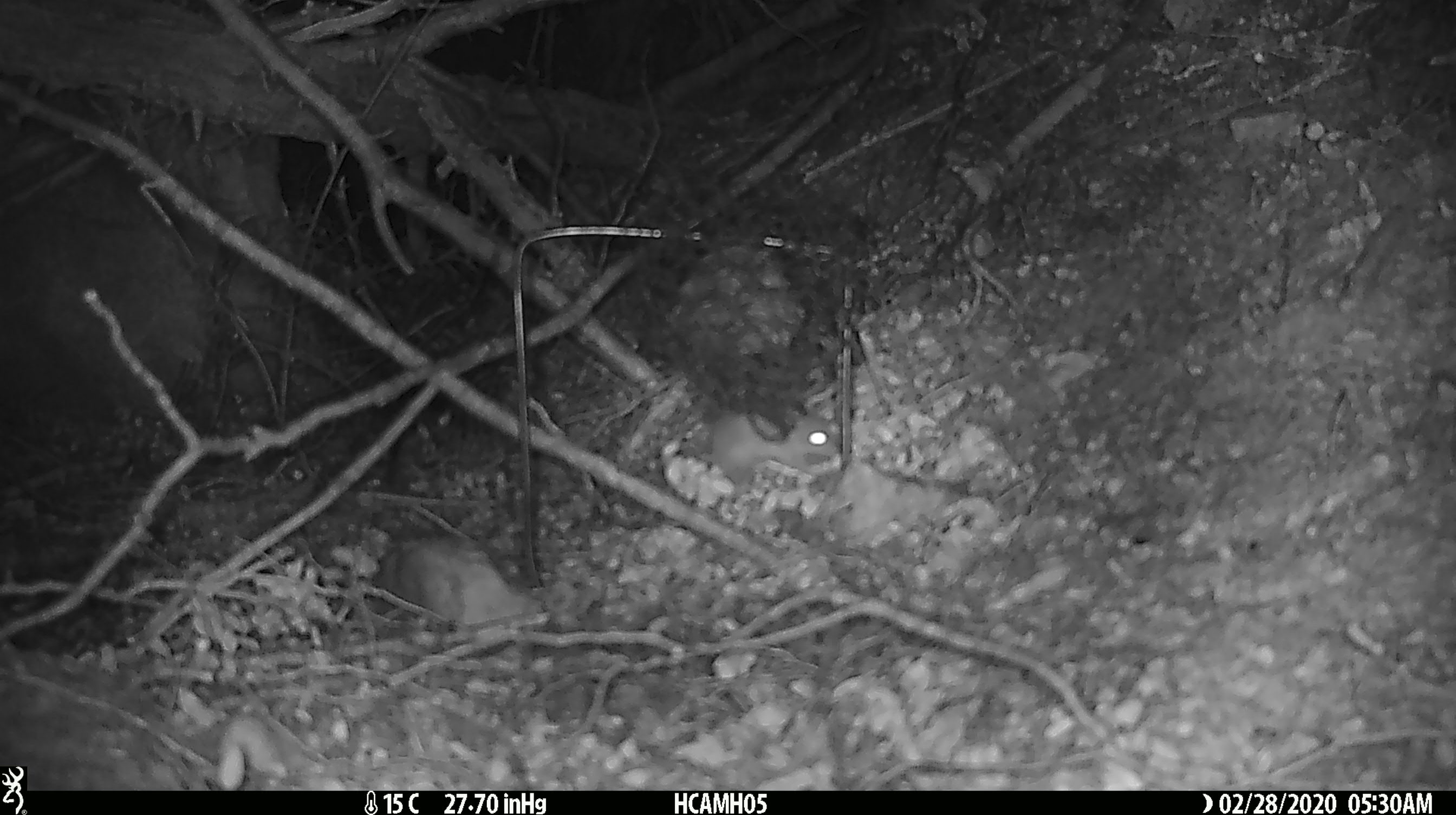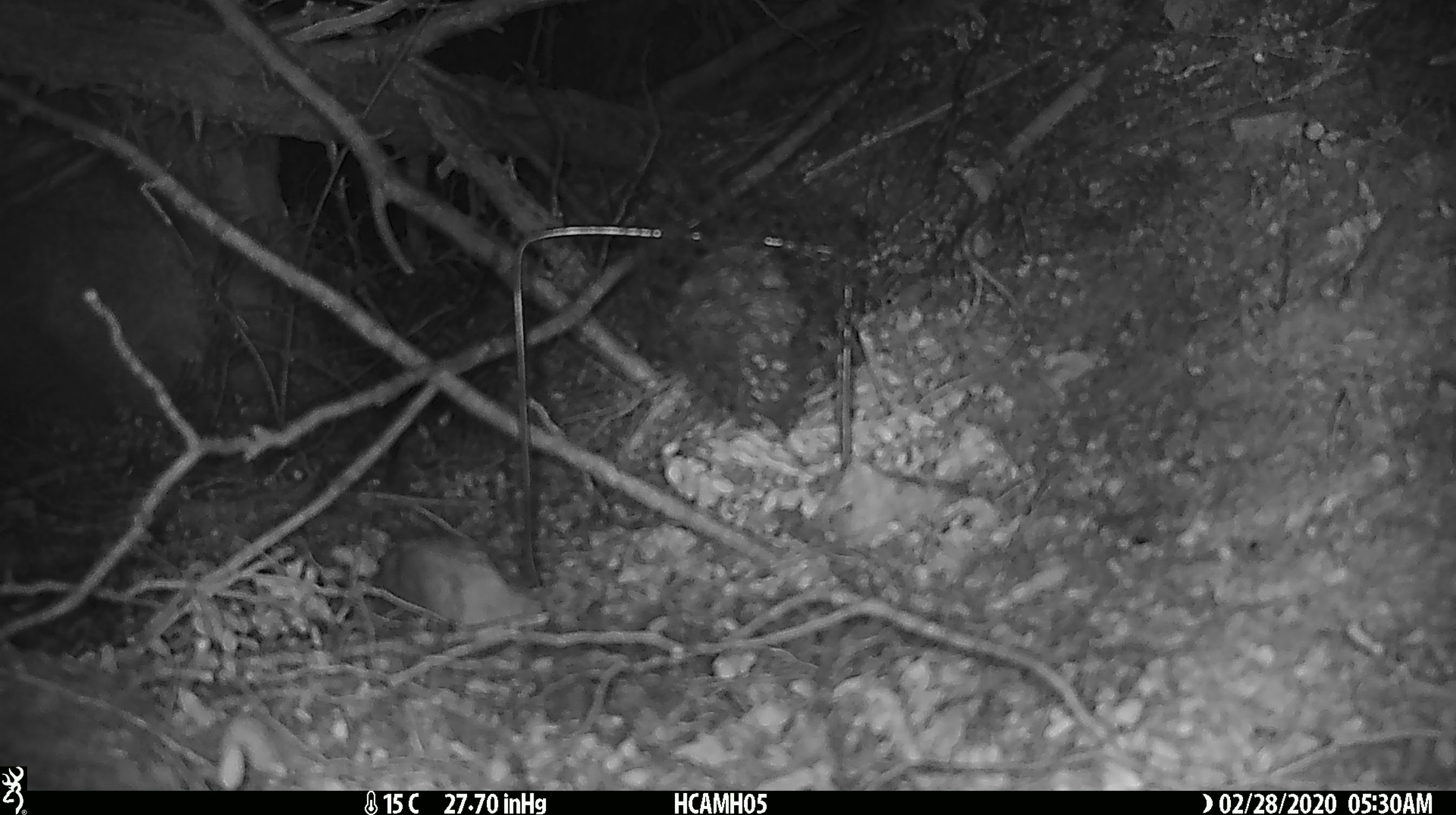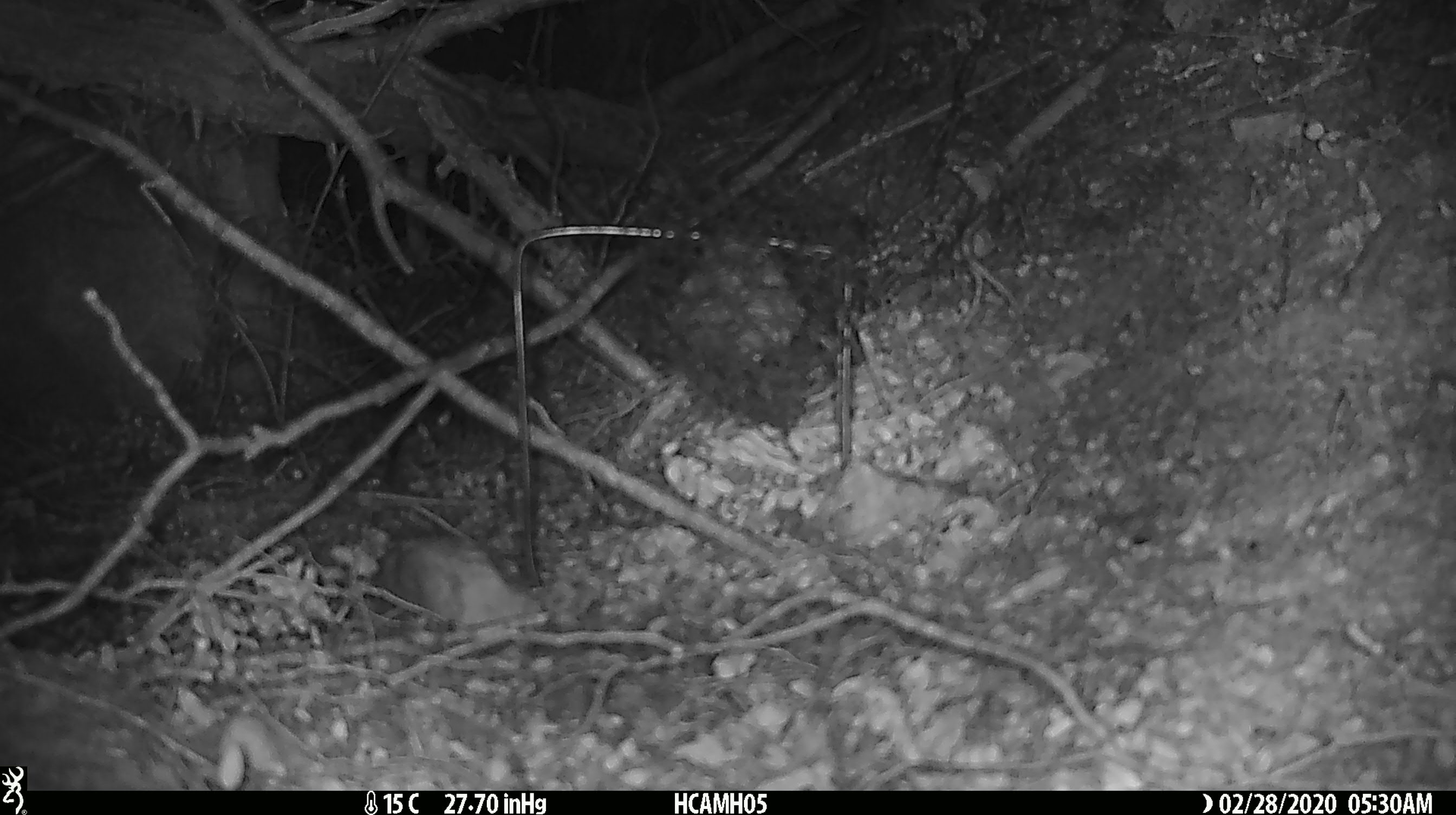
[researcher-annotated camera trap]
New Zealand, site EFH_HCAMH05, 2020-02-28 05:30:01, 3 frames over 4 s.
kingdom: Animalia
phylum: Chordata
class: Mammalia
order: Rodentia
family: Muridae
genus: Mus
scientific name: Mus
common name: mouse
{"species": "mouse (Mus)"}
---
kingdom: Animalia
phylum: Chordata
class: Mammalia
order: Rodentia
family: Muridae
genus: Rattus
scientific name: Rattus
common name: rat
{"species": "rat (Rattus)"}